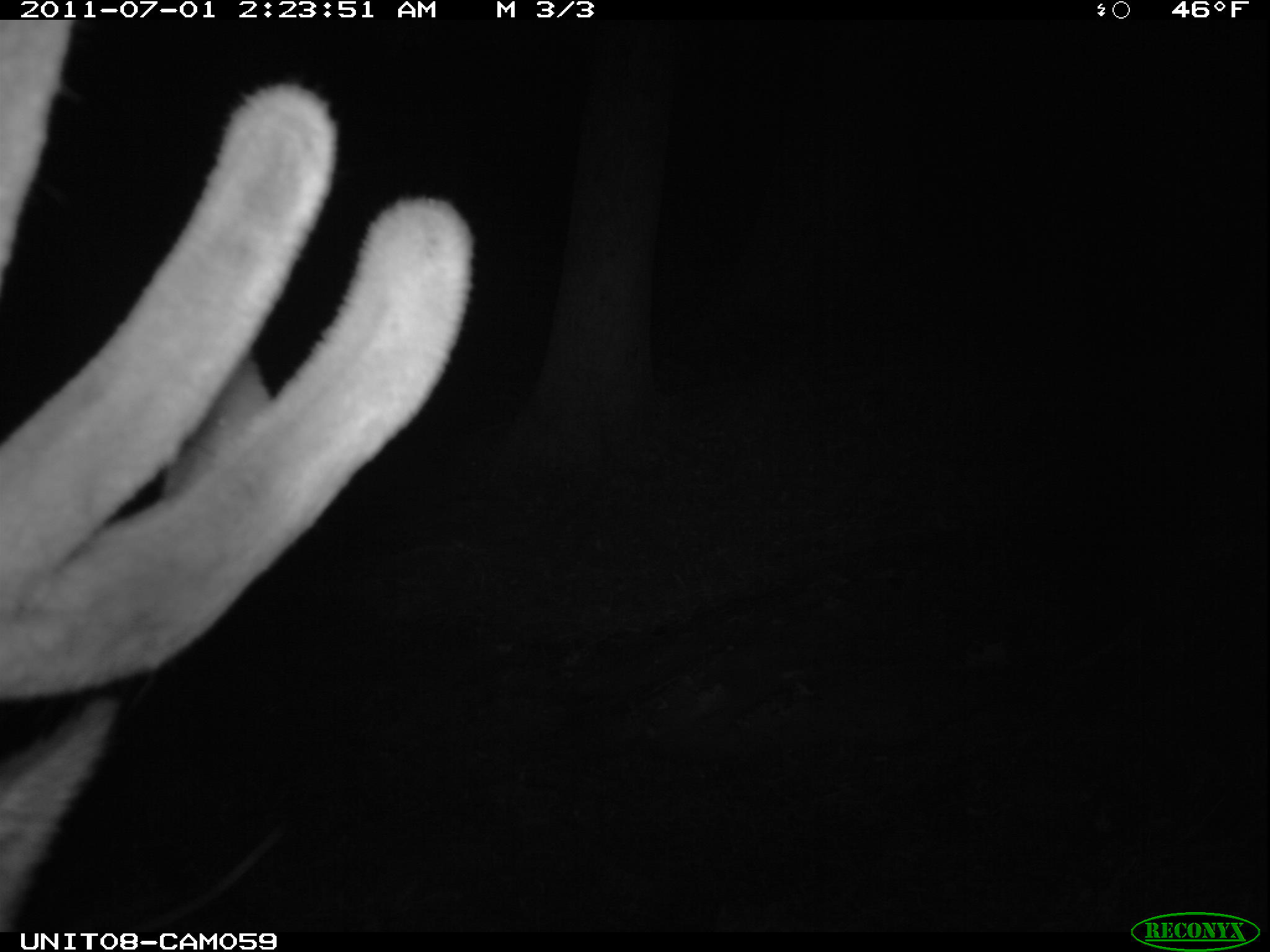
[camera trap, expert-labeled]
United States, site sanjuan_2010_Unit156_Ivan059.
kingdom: Animalia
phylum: Chordata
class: Mammalia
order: Artiodactyla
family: Cervidae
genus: Cervus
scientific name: Cervus elaphus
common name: red deer